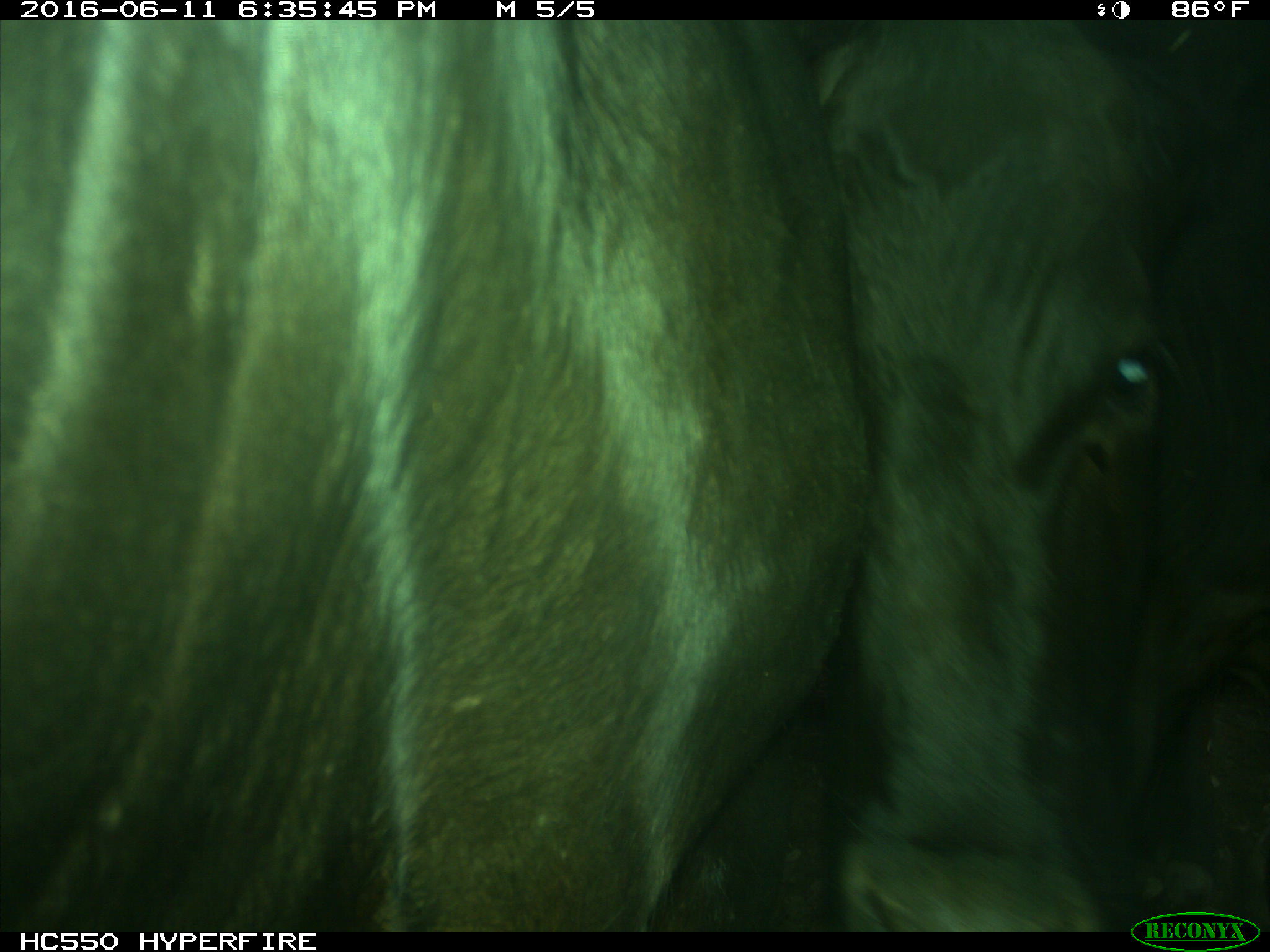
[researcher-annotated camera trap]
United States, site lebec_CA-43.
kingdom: Animalia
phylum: Chordata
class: Mammalia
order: Artiodactyla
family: Bovidae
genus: Bos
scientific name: Bos taurus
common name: domestic cow